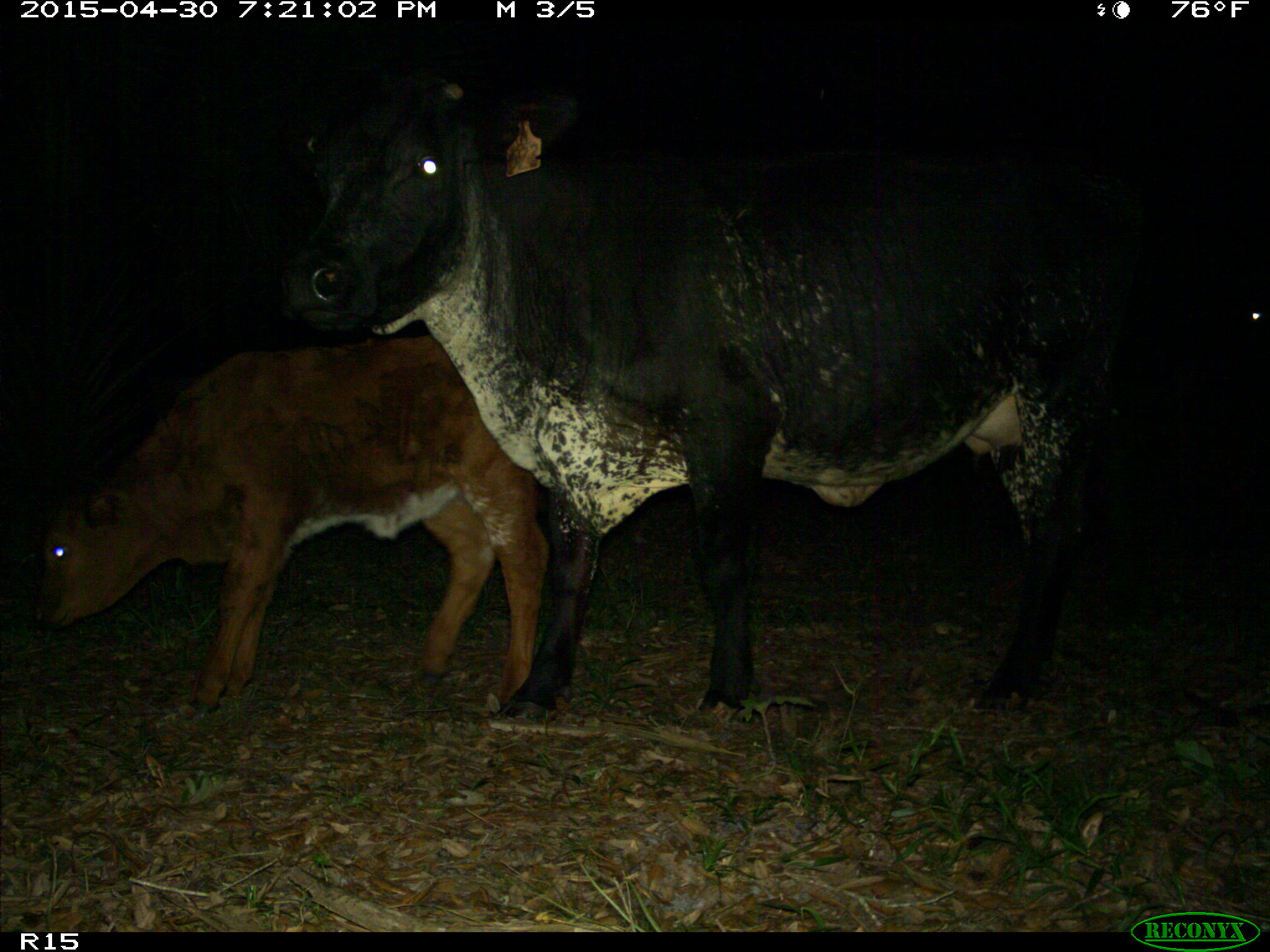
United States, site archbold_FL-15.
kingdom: Animalia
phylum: Chordata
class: Mammalia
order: Artiodactyla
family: Bovidae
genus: Bos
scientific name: Bos taurus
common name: domestic cow